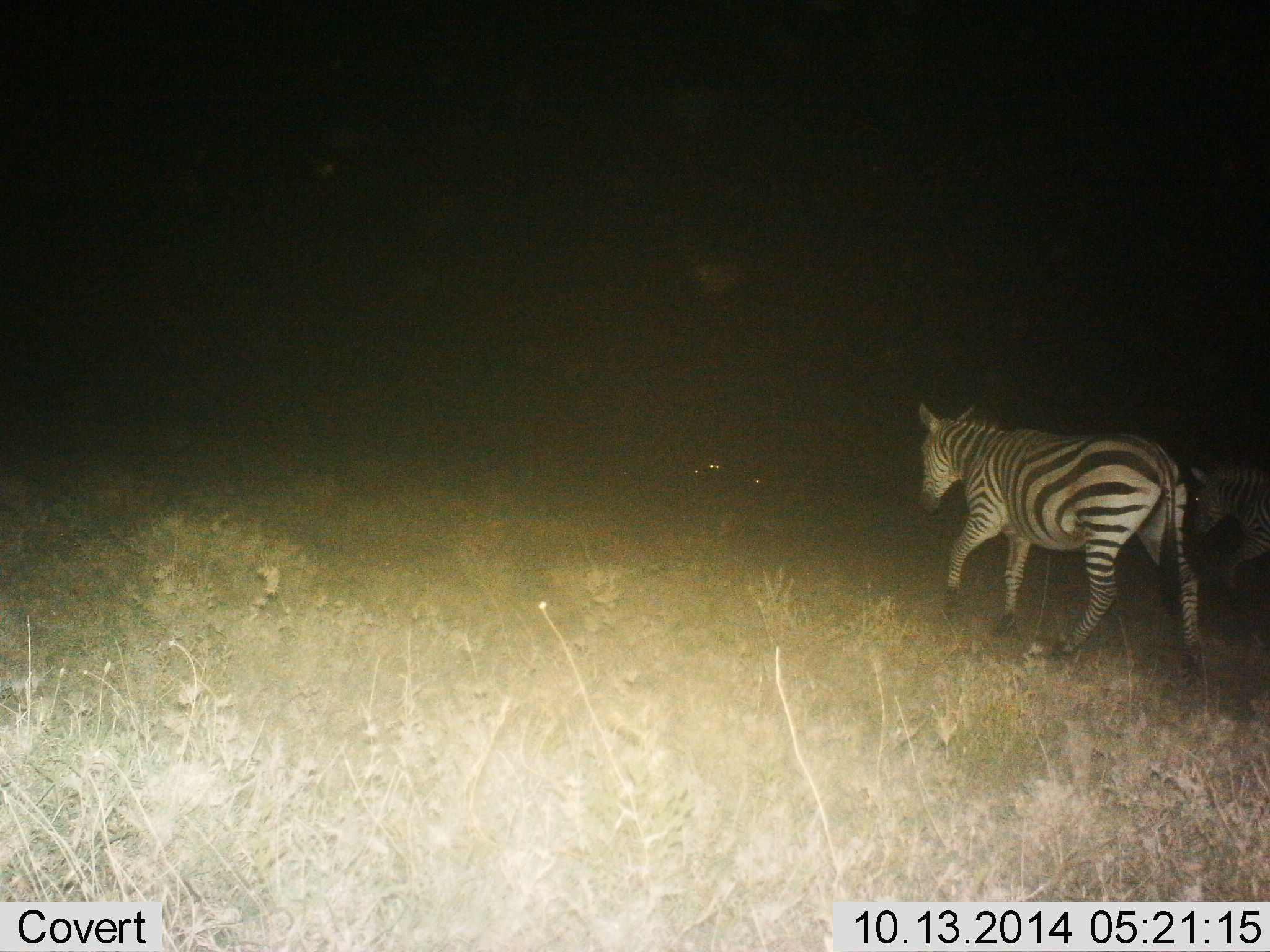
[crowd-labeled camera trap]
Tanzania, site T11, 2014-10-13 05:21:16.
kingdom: Animalia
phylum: Chordata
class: Mammalia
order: Perissodactyla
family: Equidae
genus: Equus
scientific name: Equus quagga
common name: plains zebra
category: zebra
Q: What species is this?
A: Zebra (plains zebra) (Equus quagga).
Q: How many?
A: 2.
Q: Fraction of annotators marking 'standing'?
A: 0%.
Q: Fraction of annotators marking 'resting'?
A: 0%.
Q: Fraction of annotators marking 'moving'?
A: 100%.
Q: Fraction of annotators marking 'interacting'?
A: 0%.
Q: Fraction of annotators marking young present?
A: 0%.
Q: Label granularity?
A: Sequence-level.